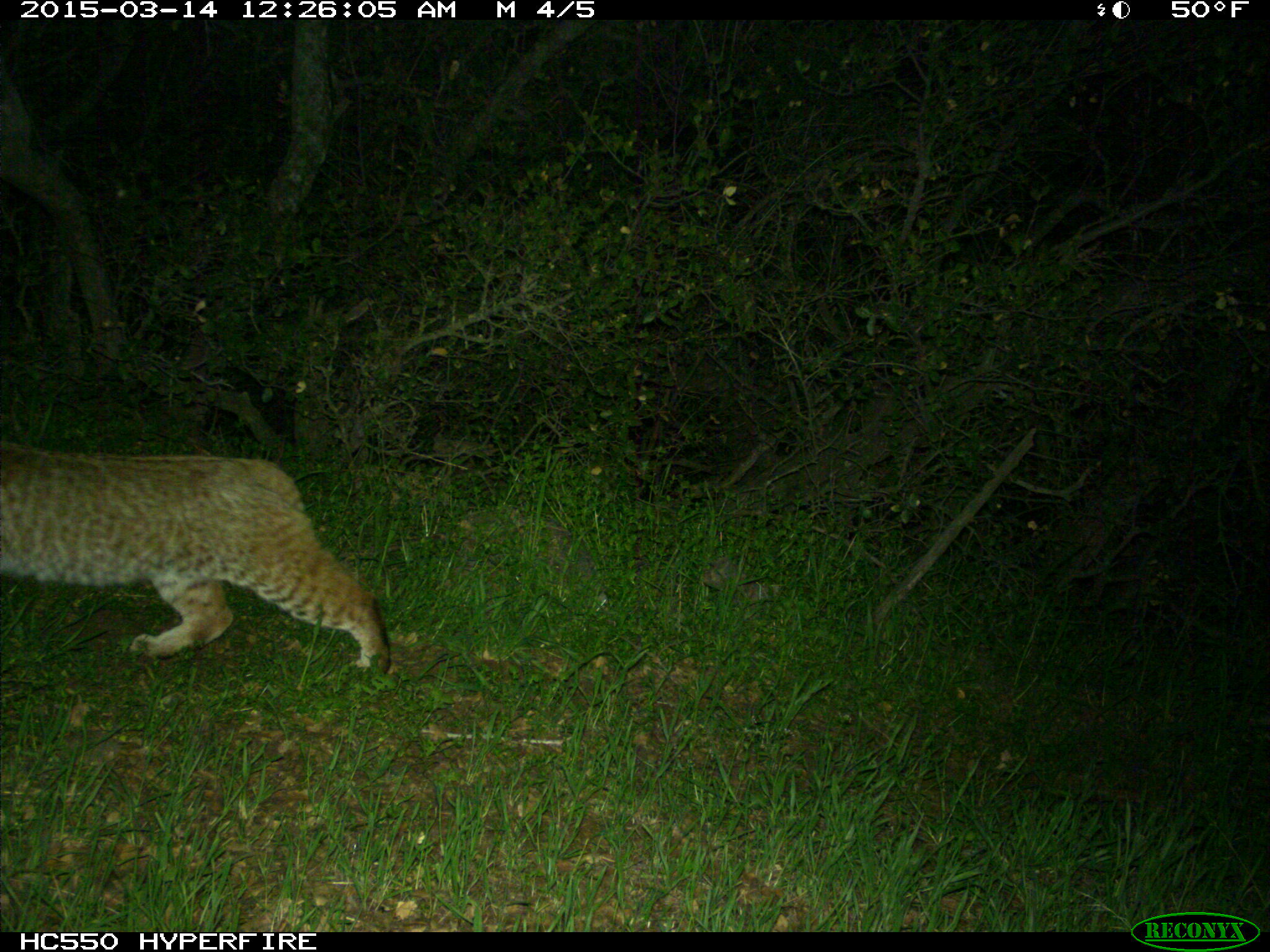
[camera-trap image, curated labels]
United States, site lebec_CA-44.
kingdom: Animalia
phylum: Chordata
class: Mammalia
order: Carnivora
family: Felidae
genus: Lynx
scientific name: Lynx rufus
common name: bobcat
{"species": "Lynx rufus (bobcat)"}